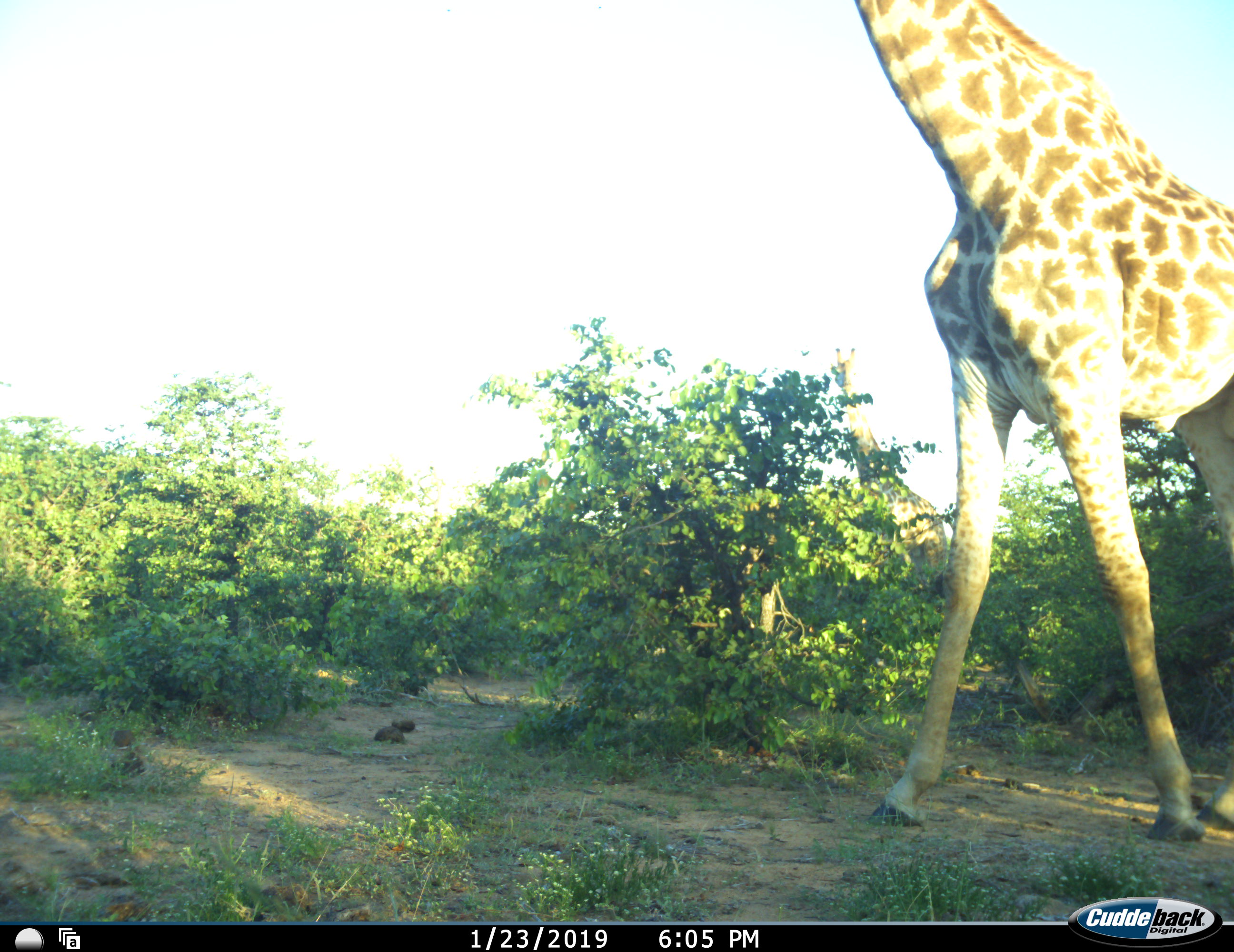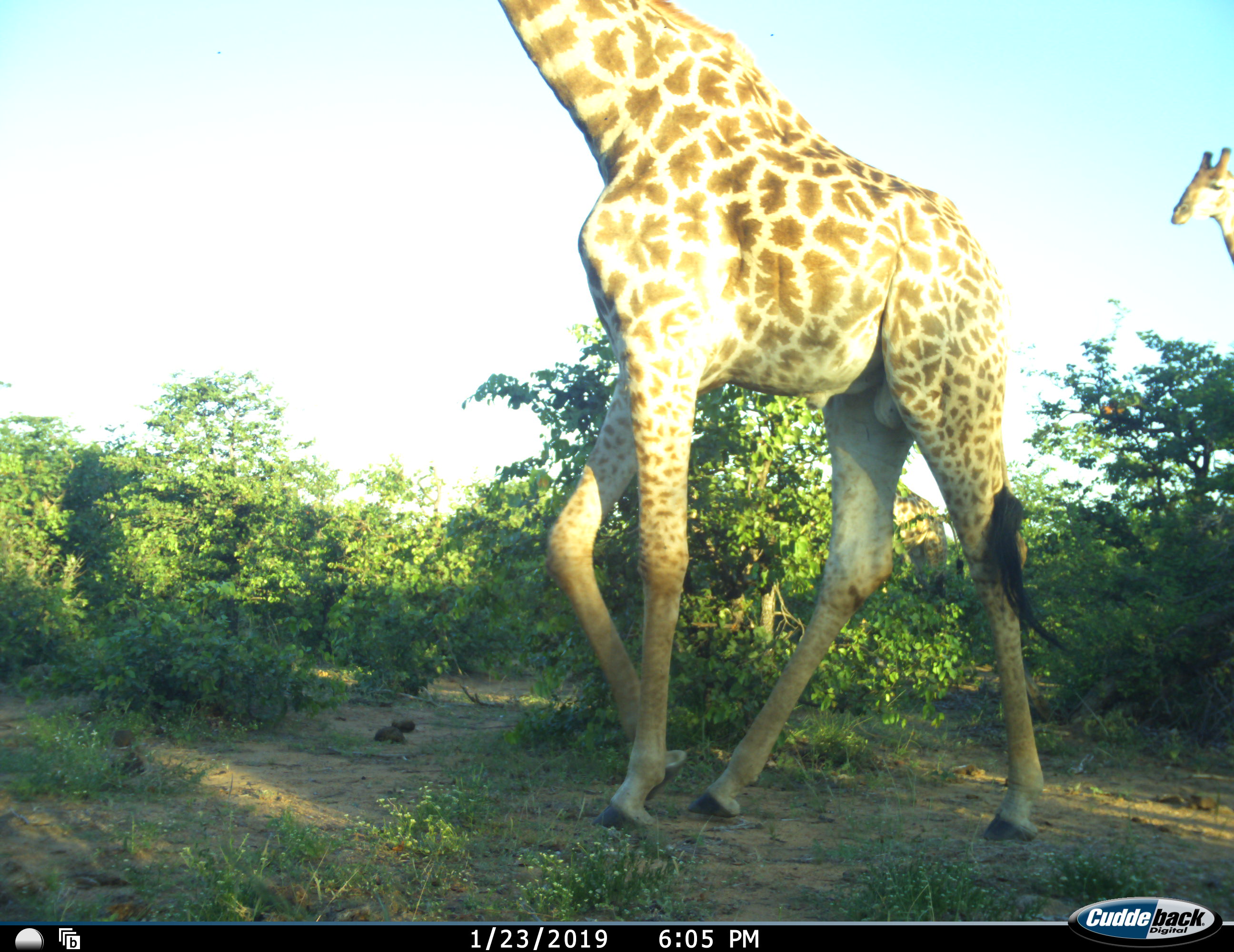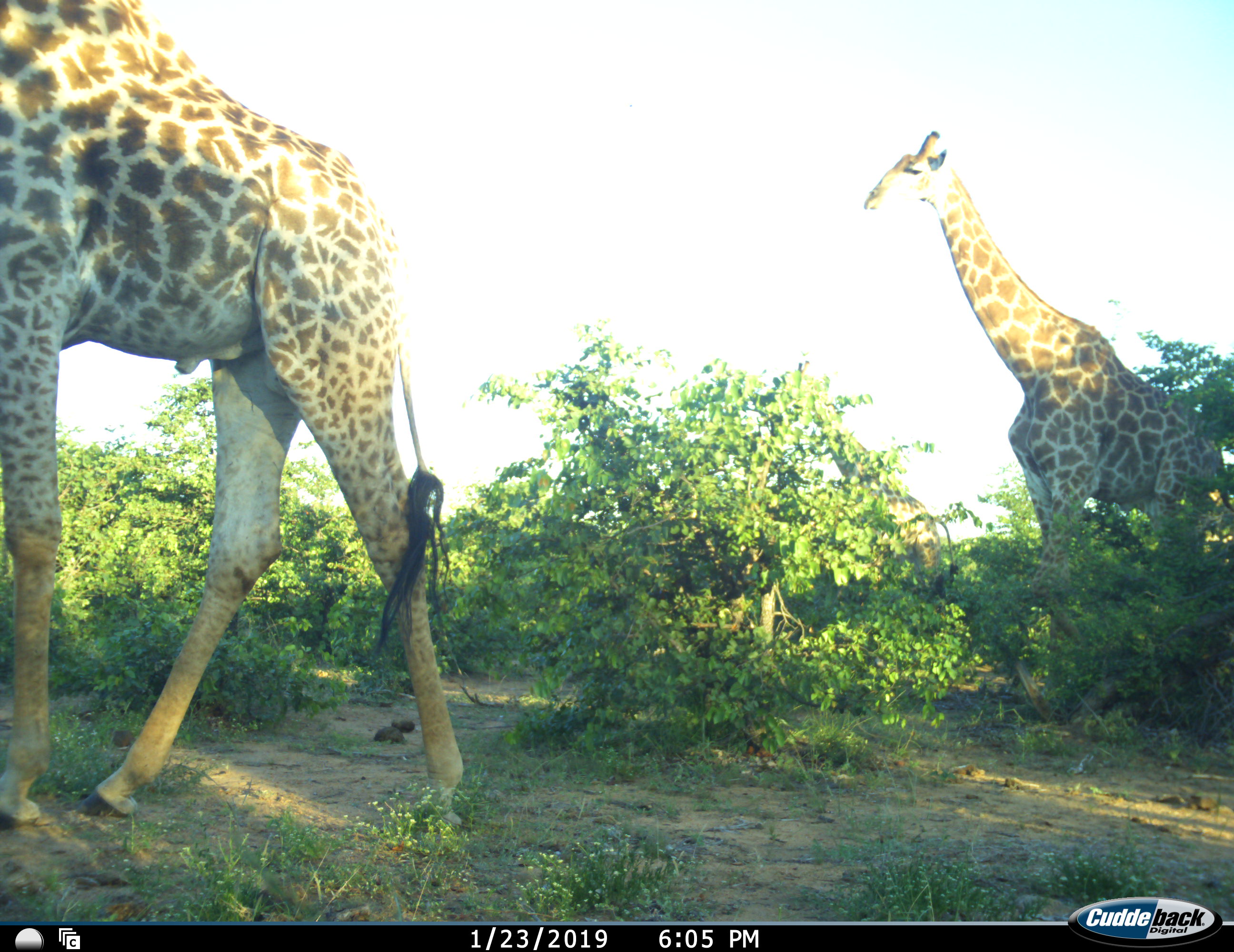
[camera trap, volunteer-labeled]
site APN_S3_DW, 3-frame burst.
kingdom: Animalia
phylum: Chordata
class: Mammalia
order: Artiodactyla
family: Giraffidae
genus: Giraffa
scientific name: Giraffa camelopardalis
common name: giraffe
Giraffe (Giraffa camelopardalis), count 2. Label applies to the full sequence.